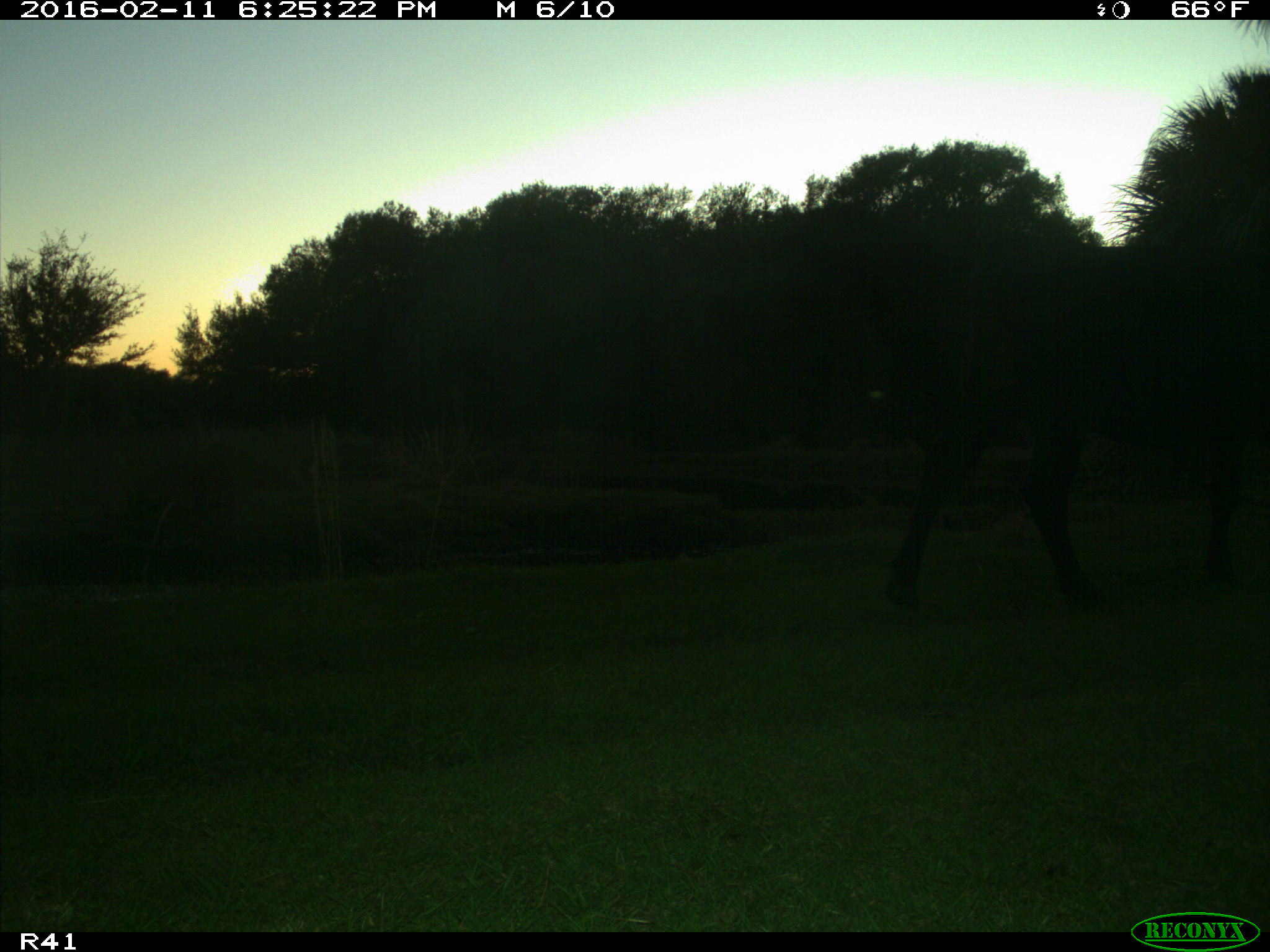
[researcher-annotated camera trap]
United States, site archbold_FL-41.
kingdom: Animalia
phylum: Chordata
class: Mammalia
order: Artiodactyla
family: Bovidae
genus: Bos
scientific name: Bos taurus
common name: domestic cow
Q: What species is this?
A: Bos taurus (domestic cow).